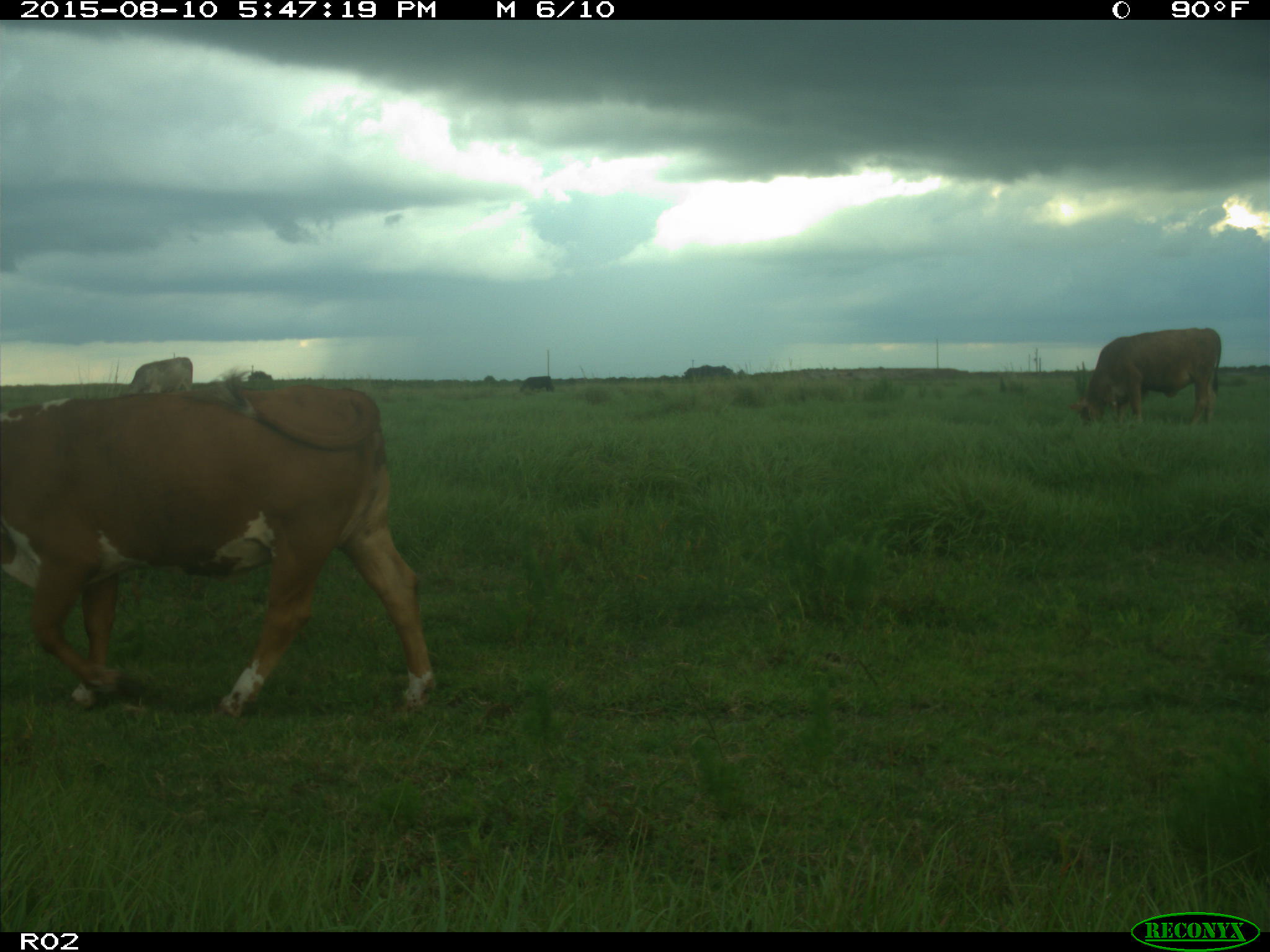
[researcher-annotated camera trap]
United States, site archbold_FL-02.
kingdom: Animalia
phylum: Chordata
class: Mammalia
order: Artiodactyla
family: Bovidae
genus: Bos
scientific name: Bos taurus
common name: domestic cow